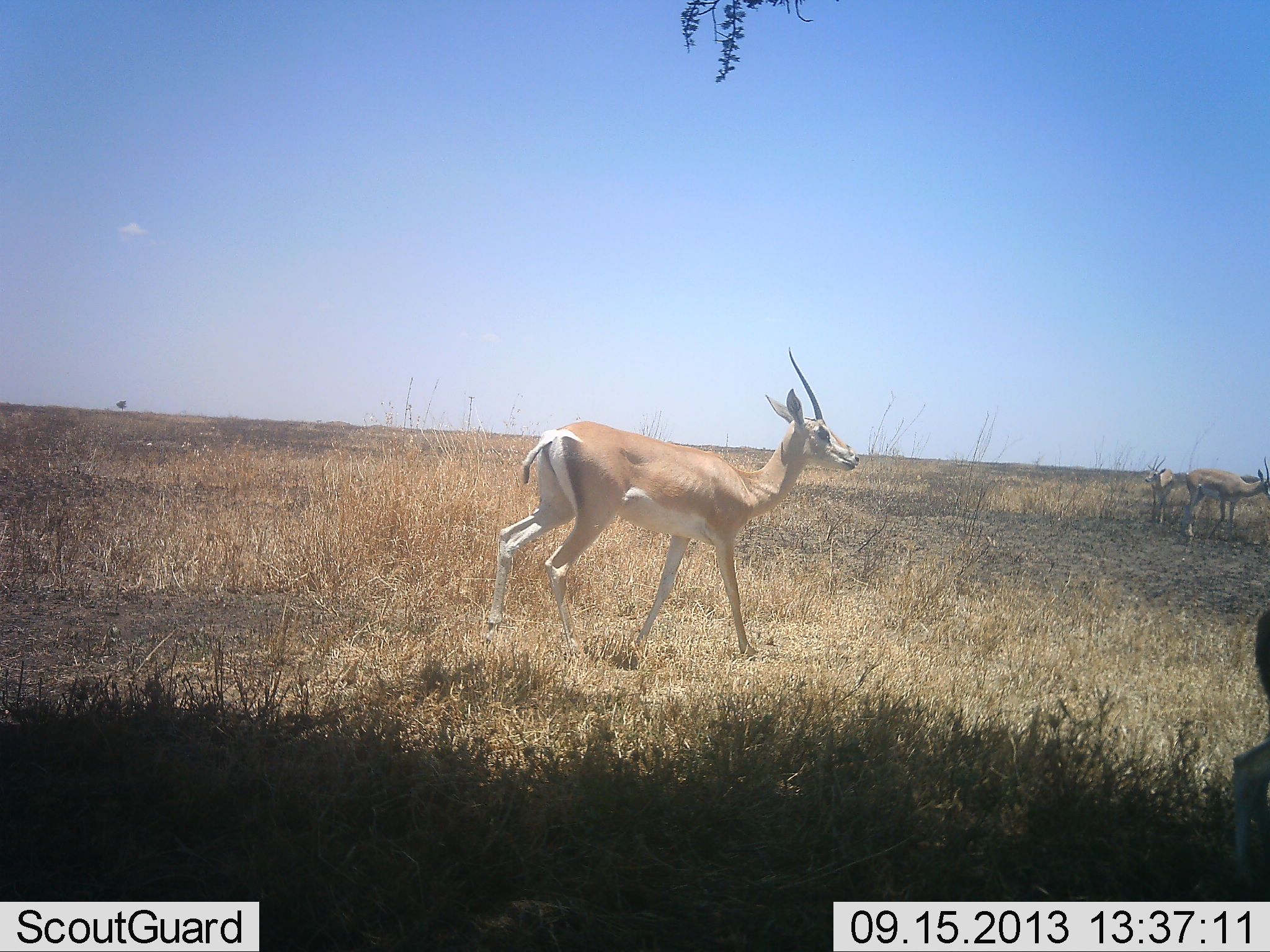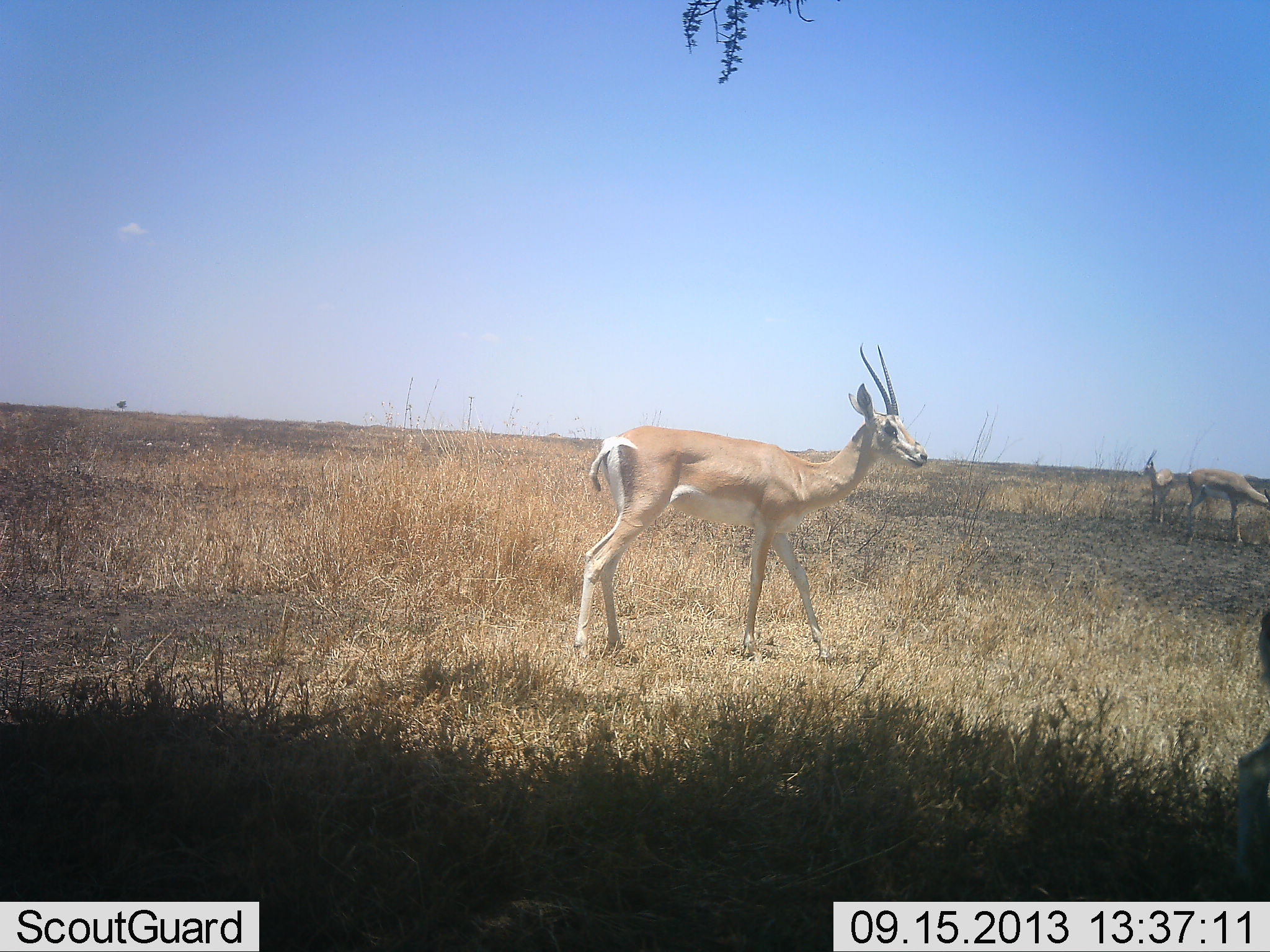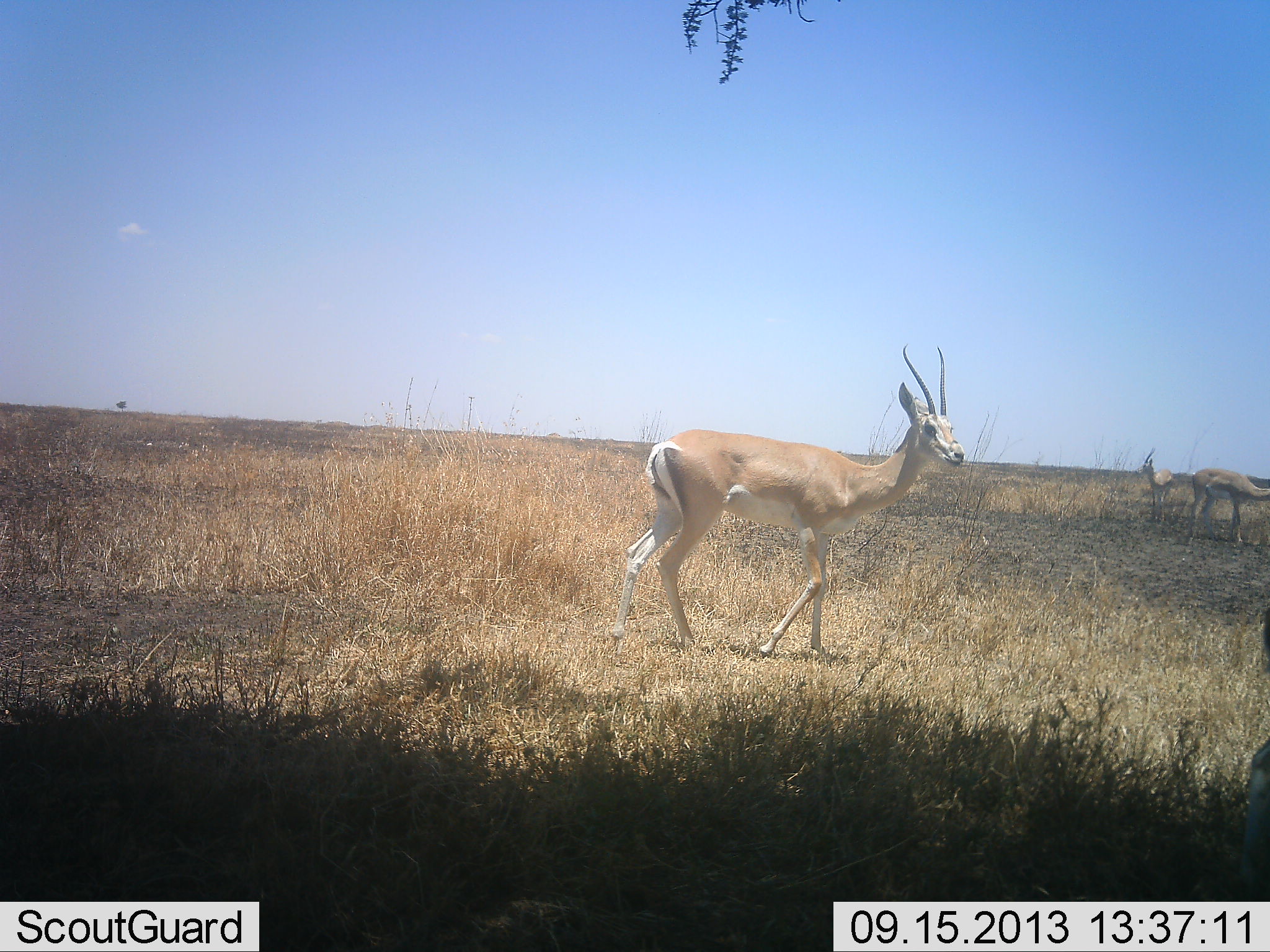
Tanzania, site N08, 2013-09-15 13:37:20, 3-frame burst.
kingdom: Animalia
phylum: Chordata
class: Mammalia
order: Artiodactyla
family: Bovidae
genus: Nanger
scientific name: Nanger granti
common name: grant's gazelle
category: gazellegrants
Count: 3.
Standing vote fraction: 70%.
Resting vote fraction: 4%.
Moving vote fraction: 65%.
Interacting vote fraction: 0%.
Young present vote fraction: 0%.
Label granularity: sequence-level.